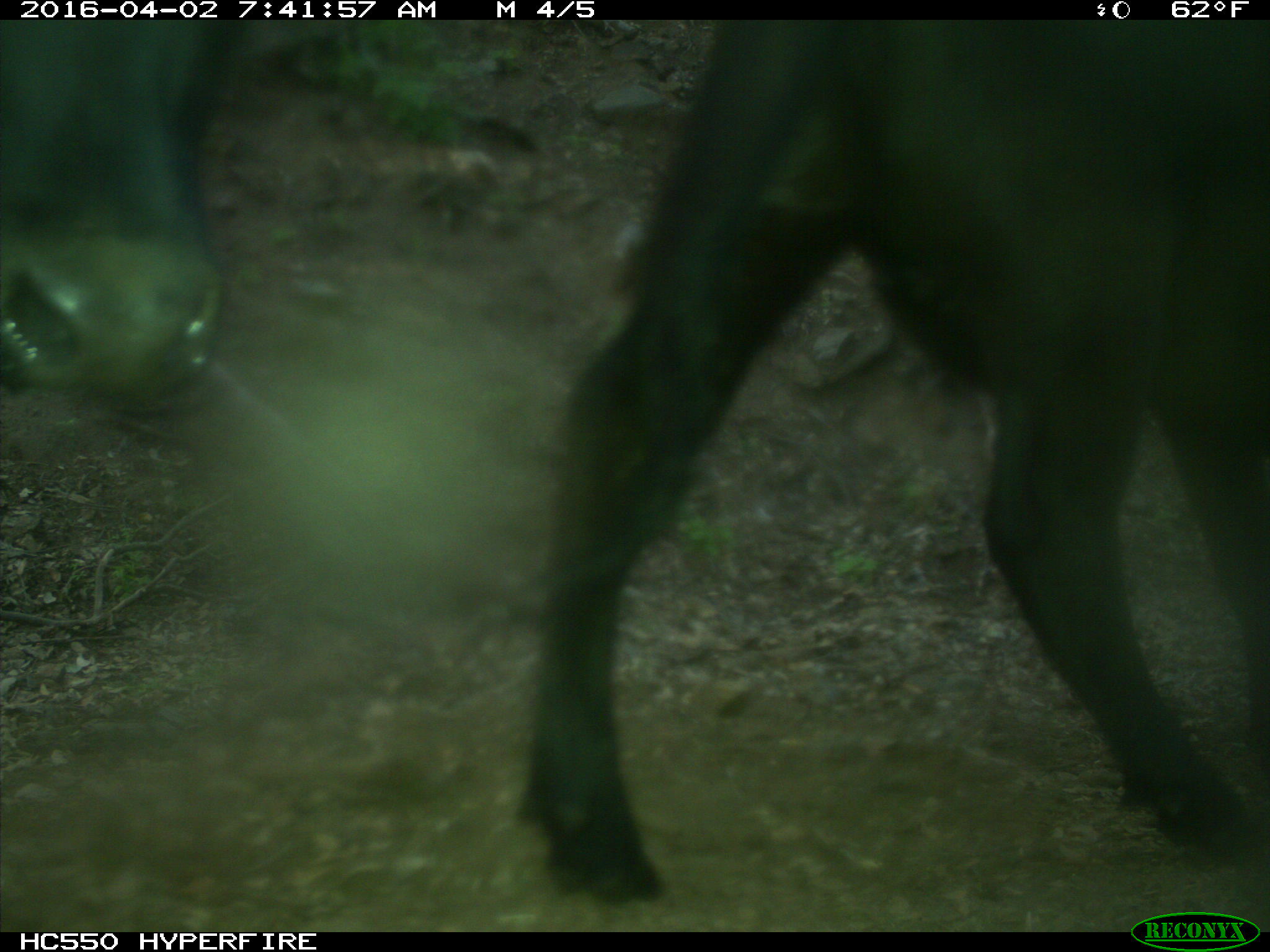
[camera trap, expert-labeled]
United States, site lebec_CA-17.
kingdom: Animalia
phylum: Chordata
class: Mammalia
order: Artiodactyla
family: Bovidae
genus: Bos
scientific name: Bos taurus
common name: domestic cow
Bos taurus (domestic cow).